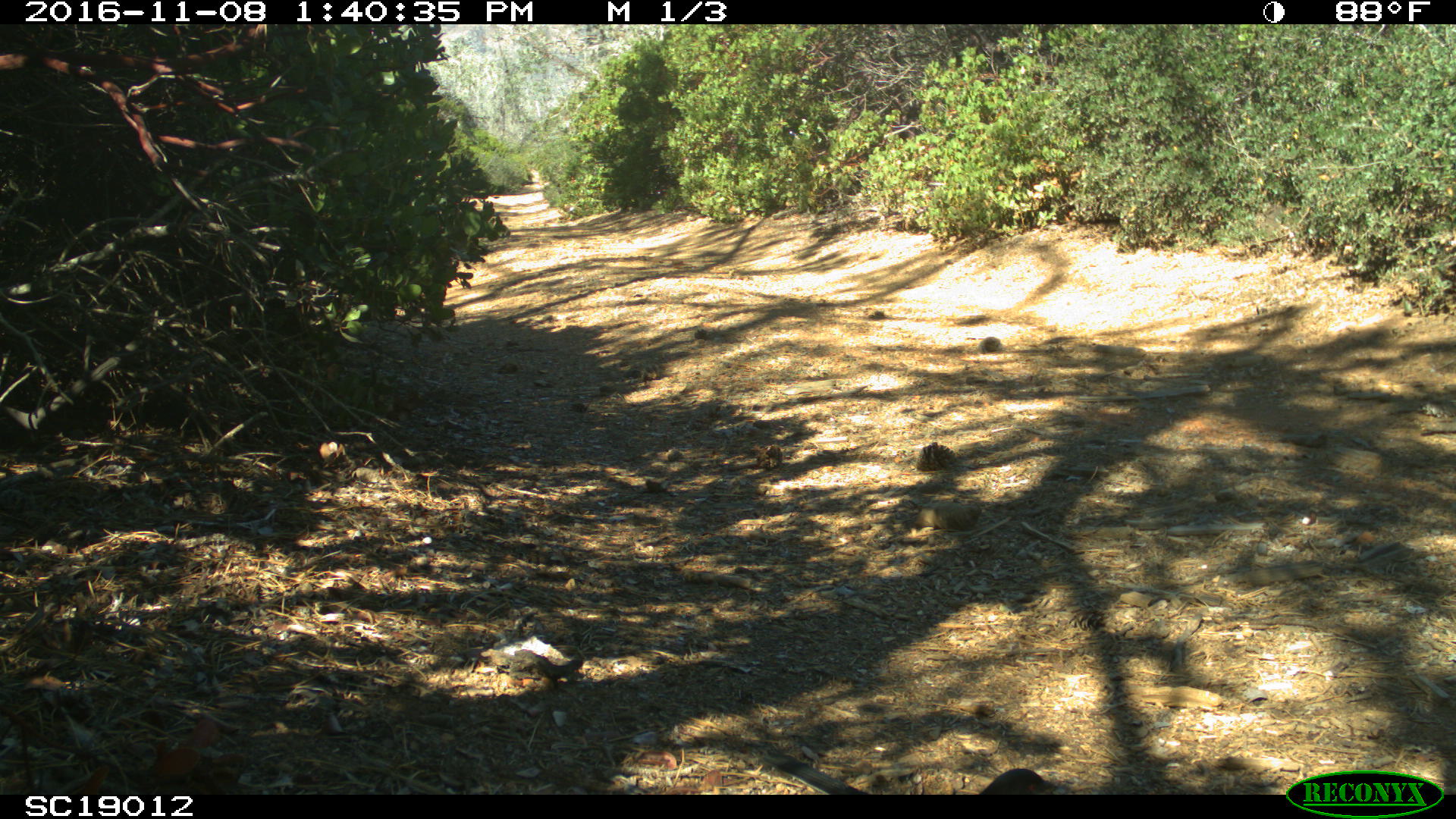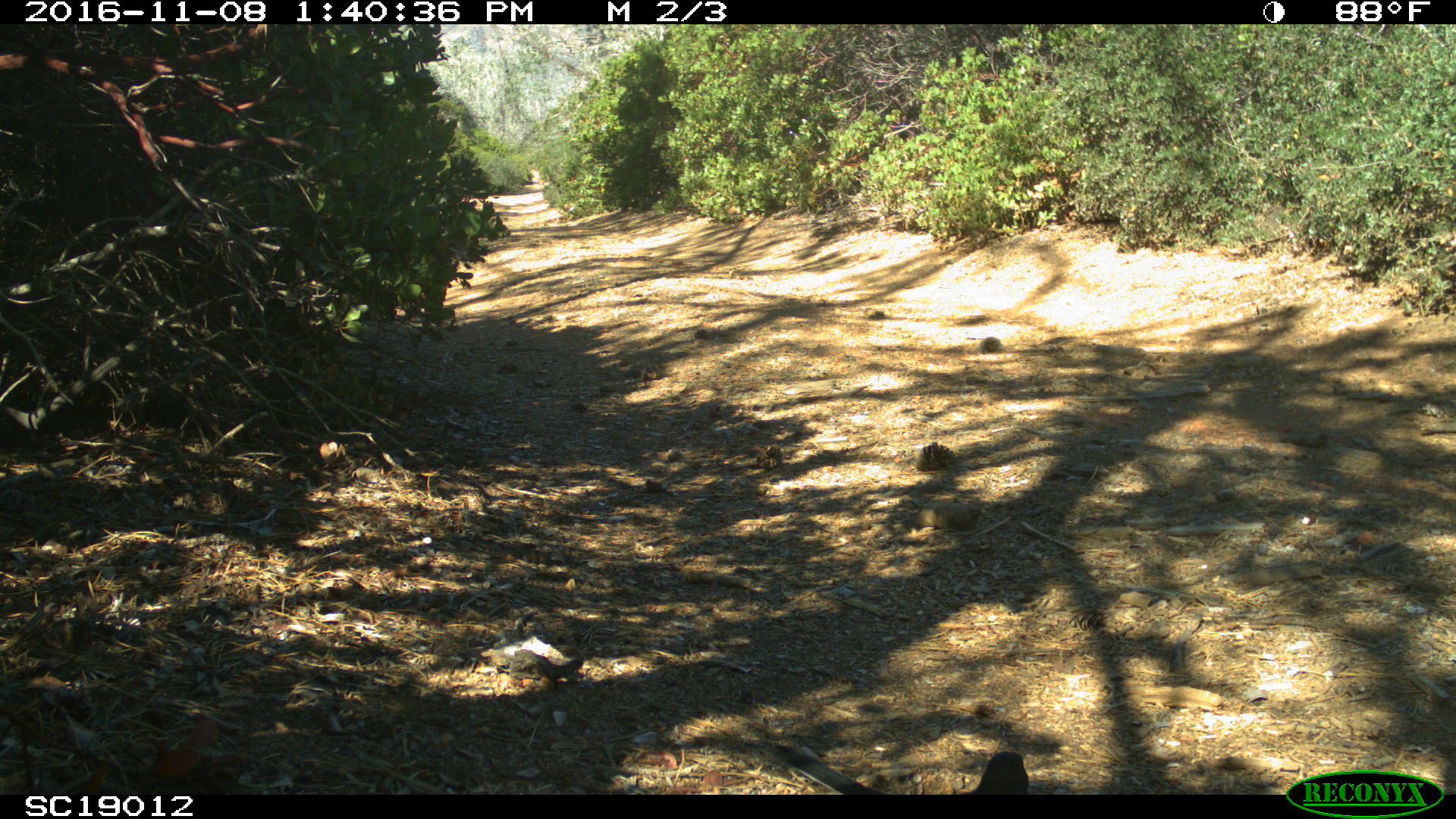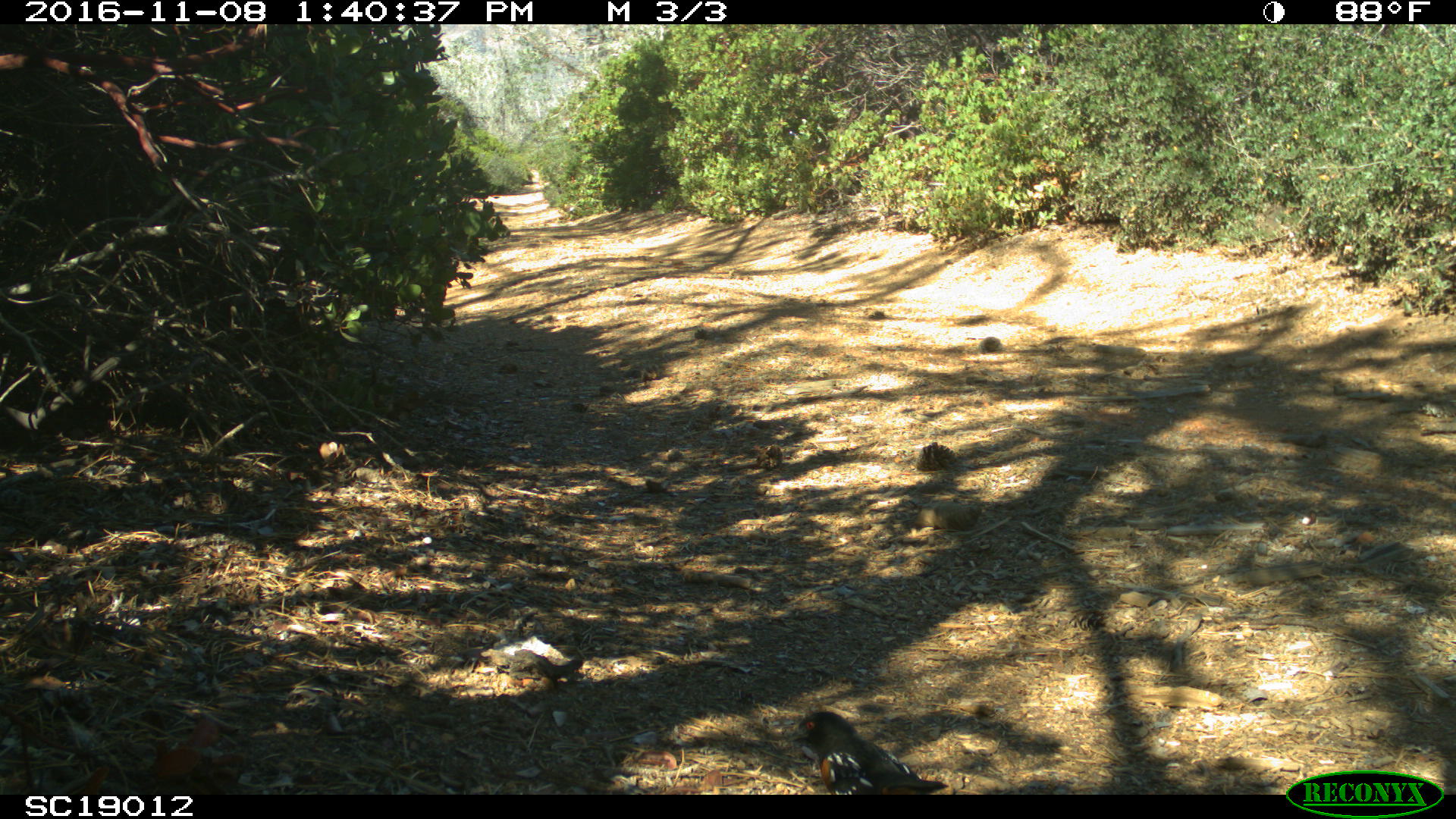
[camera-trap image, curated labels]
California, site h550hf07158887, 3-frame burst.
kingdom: Animalia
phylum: Chordata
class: Aves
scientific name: Aves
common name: bird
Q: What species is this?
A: Bird (Aves).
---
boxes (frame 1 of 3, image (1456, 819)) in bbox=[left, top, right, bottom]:
bird: bbox=[761, 751, 1058, 795]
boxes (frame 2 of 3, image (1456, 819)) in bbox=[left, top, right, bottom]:
bird: bbox=[772, 745, 1028, 794]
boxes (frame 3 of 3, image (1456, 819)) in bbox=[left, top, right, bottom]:
bird: bbox=[787, 710, 948, 794]